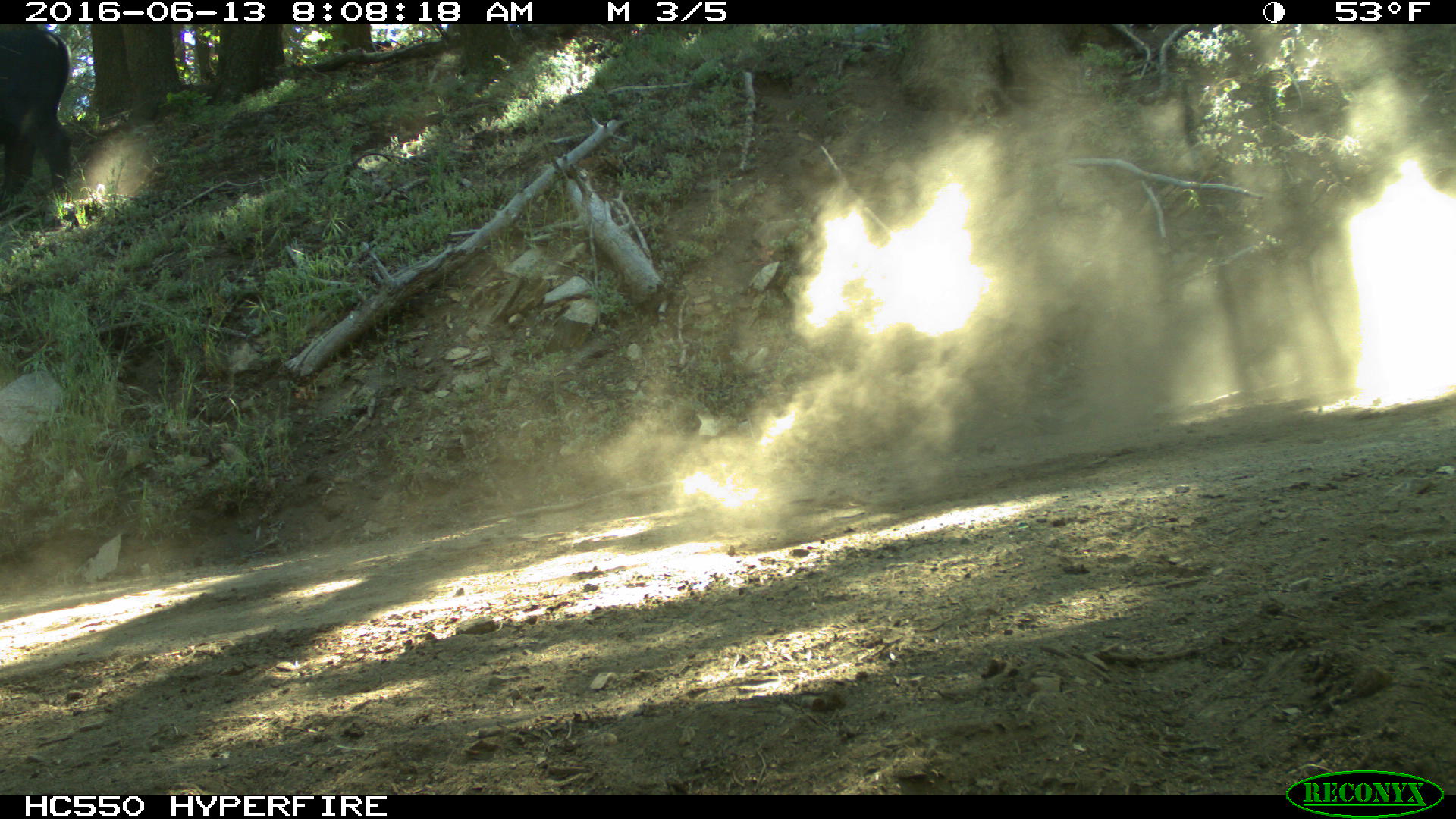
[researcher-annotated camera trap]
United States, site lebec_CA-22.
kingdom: Animalia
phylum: Chordata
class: Mammalia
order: Artiodactyla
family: Bovidae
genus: Bos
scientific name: Bos taurus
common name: domestic cow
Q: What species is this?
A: Bos taurus (domestic cow).